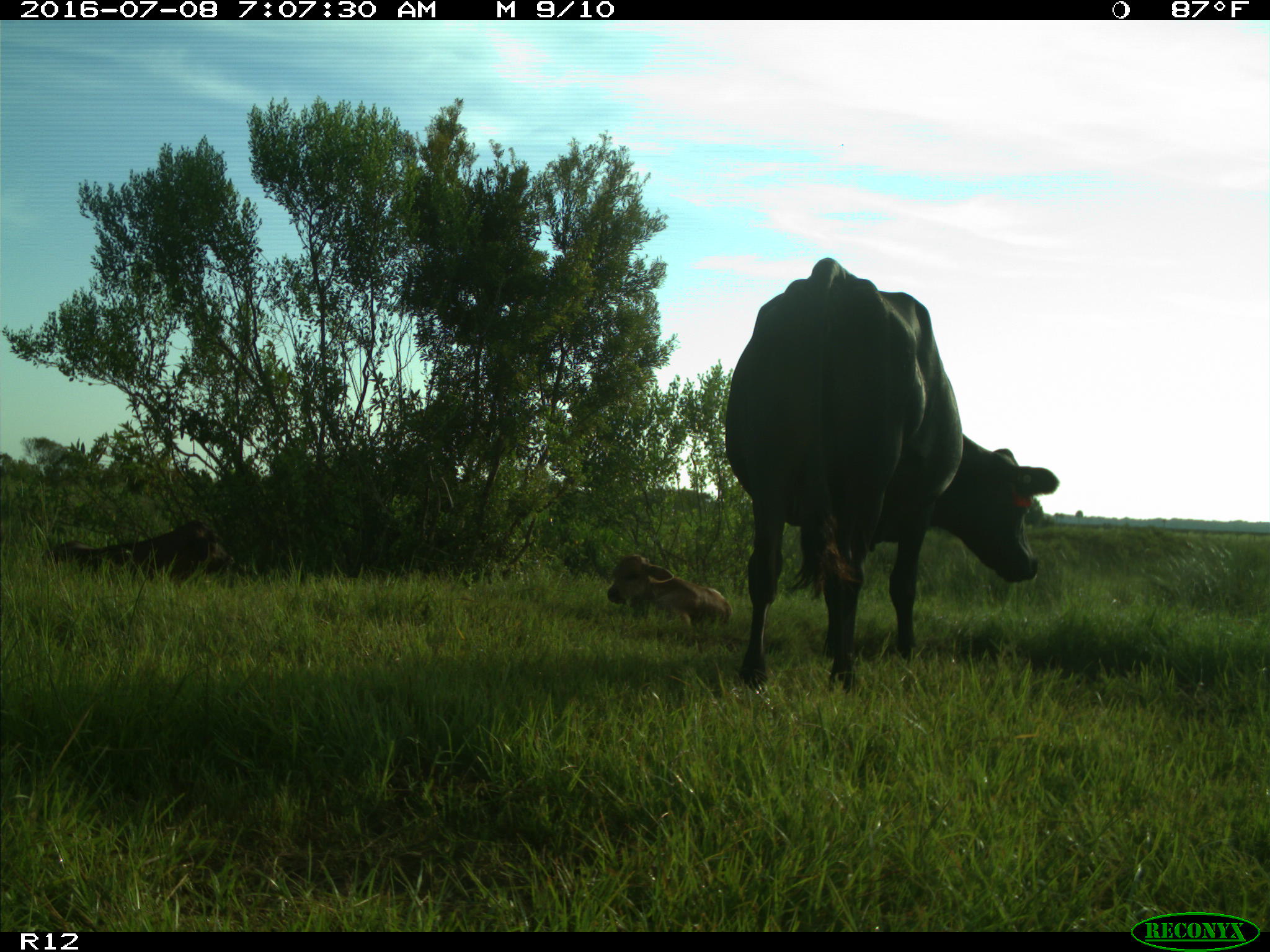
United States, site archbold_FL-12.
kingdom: Animalia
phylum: Chordata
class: Mammalia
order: Artiodactyla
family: Bovidae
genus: Bos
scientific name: Bos taurus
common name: domestic cow